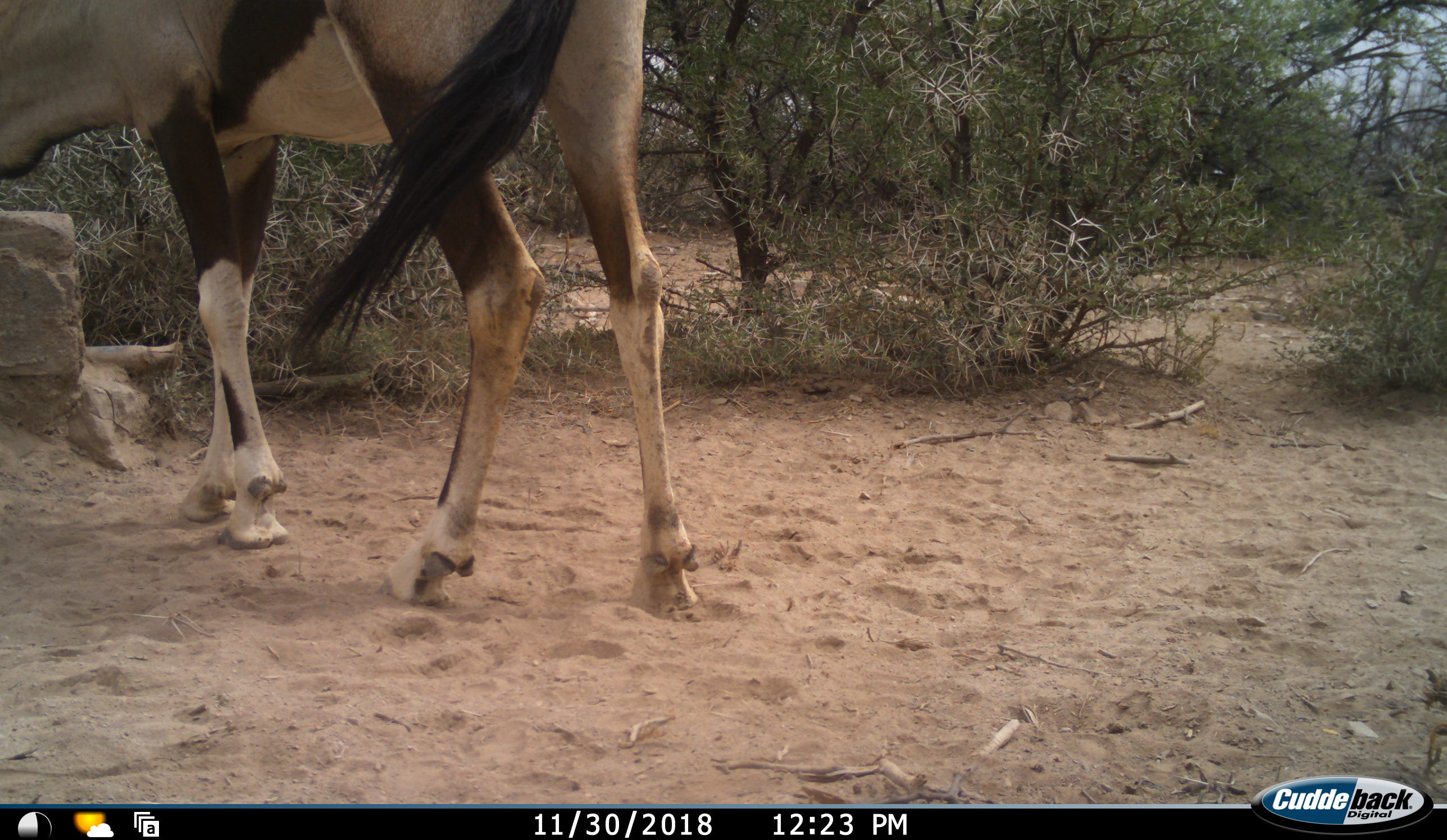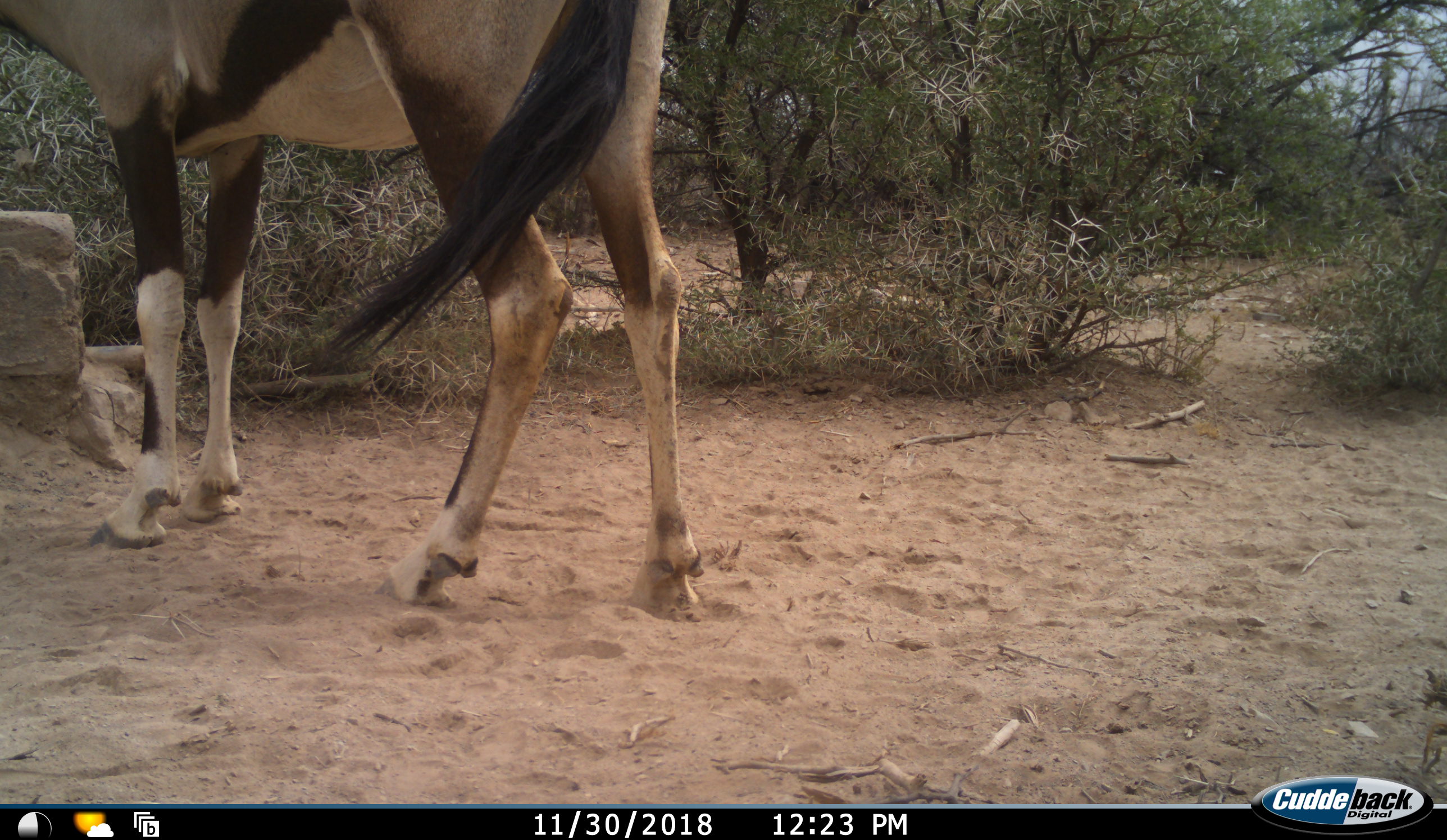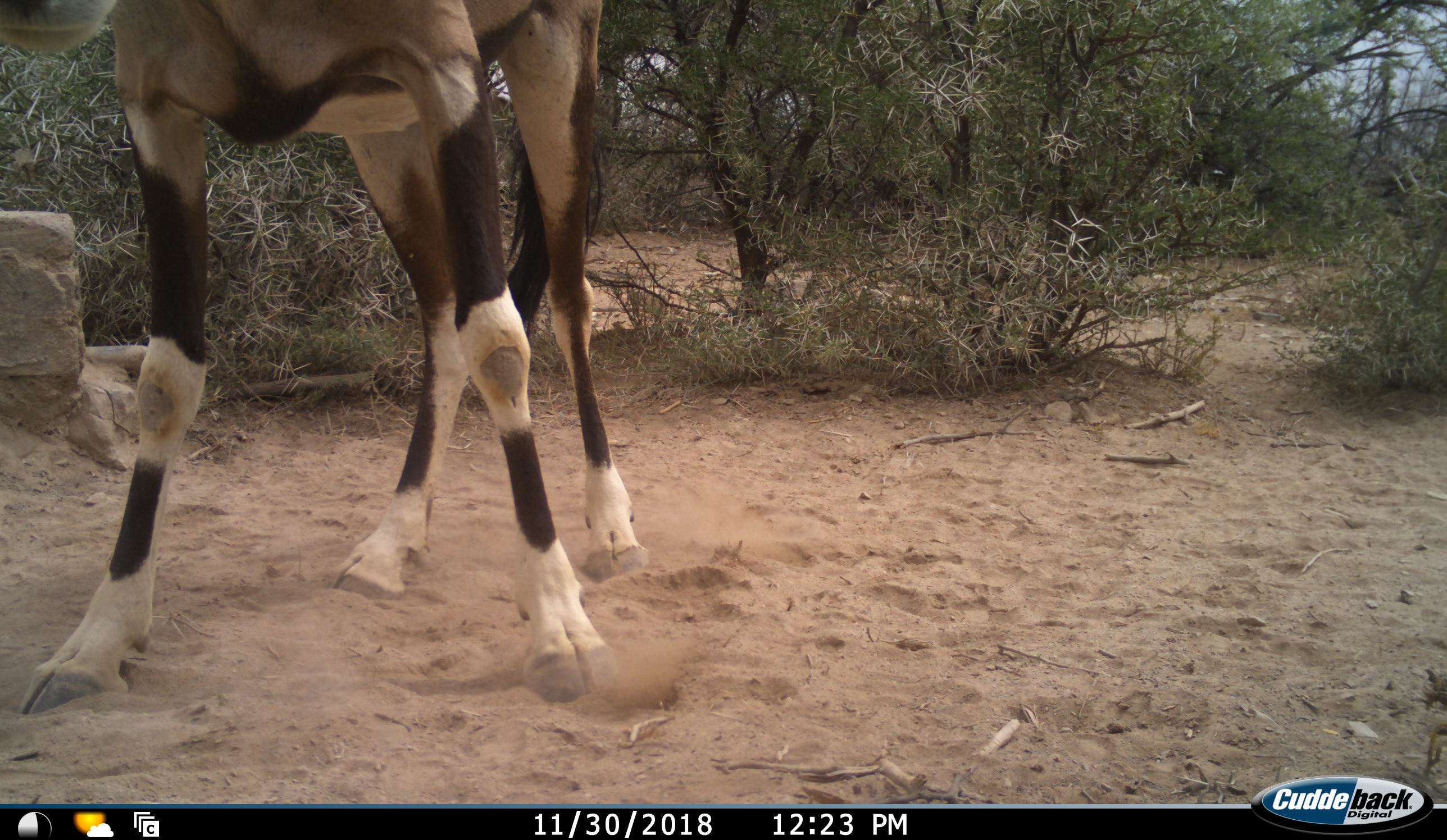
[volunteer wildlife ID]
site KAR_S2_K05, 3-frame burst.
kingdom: Animalia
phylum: Chordata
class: Mammalia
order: Artiodactyla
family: Bovidae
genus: Oryx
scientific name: Oryx gazella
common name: gemsbok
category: oryx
Oryx (gemsbok) (Oryx gazella), count 1. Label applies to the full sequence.